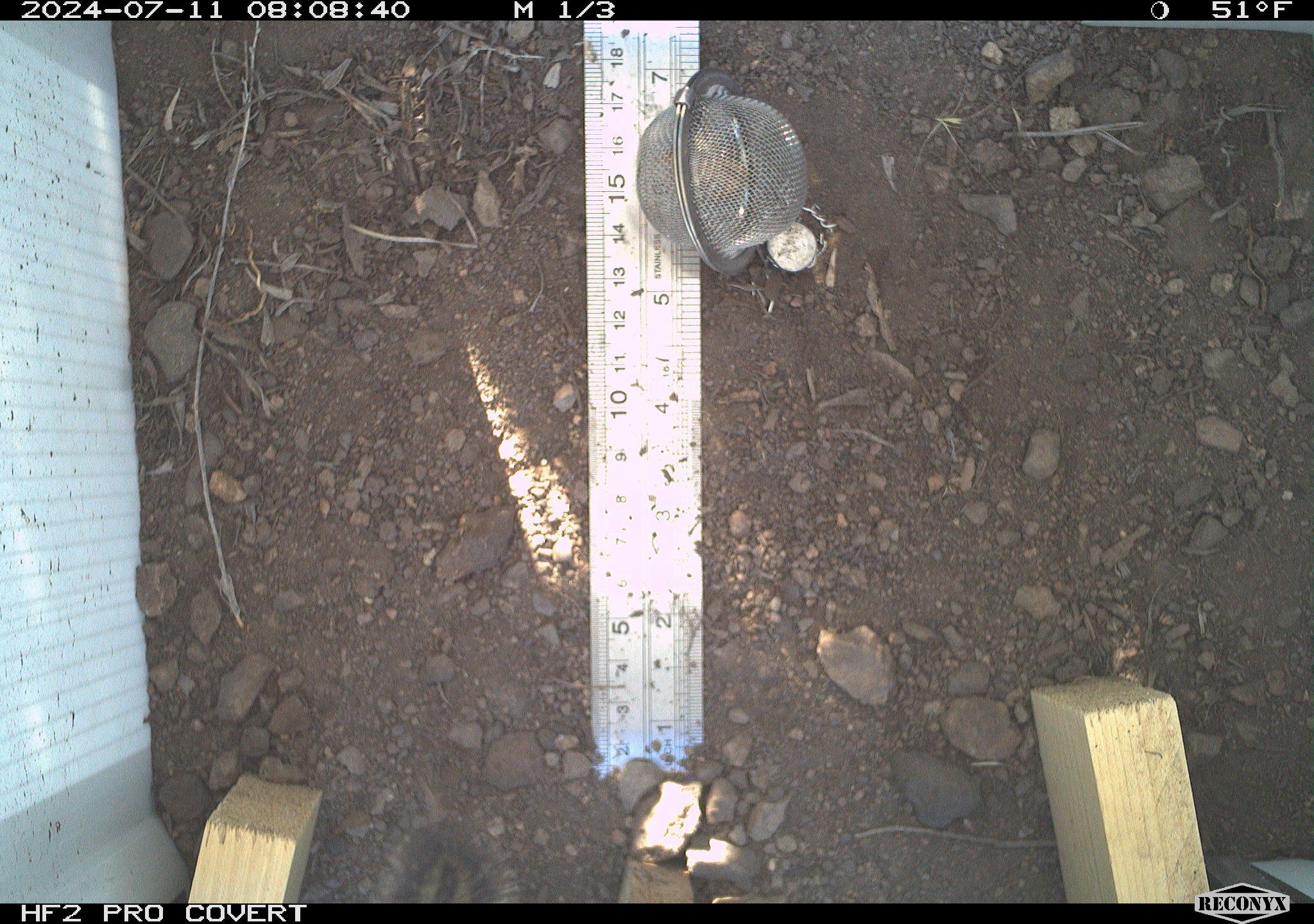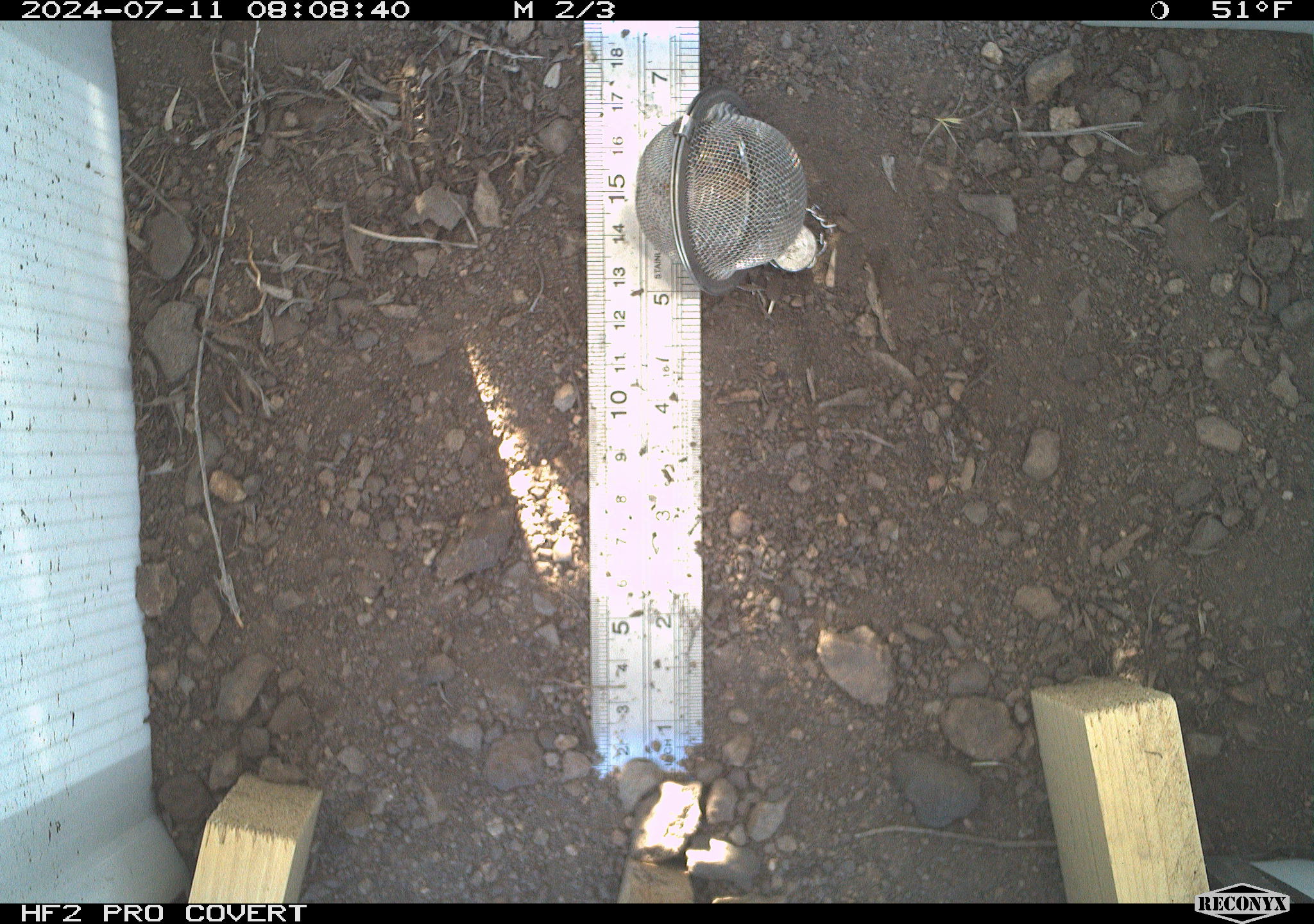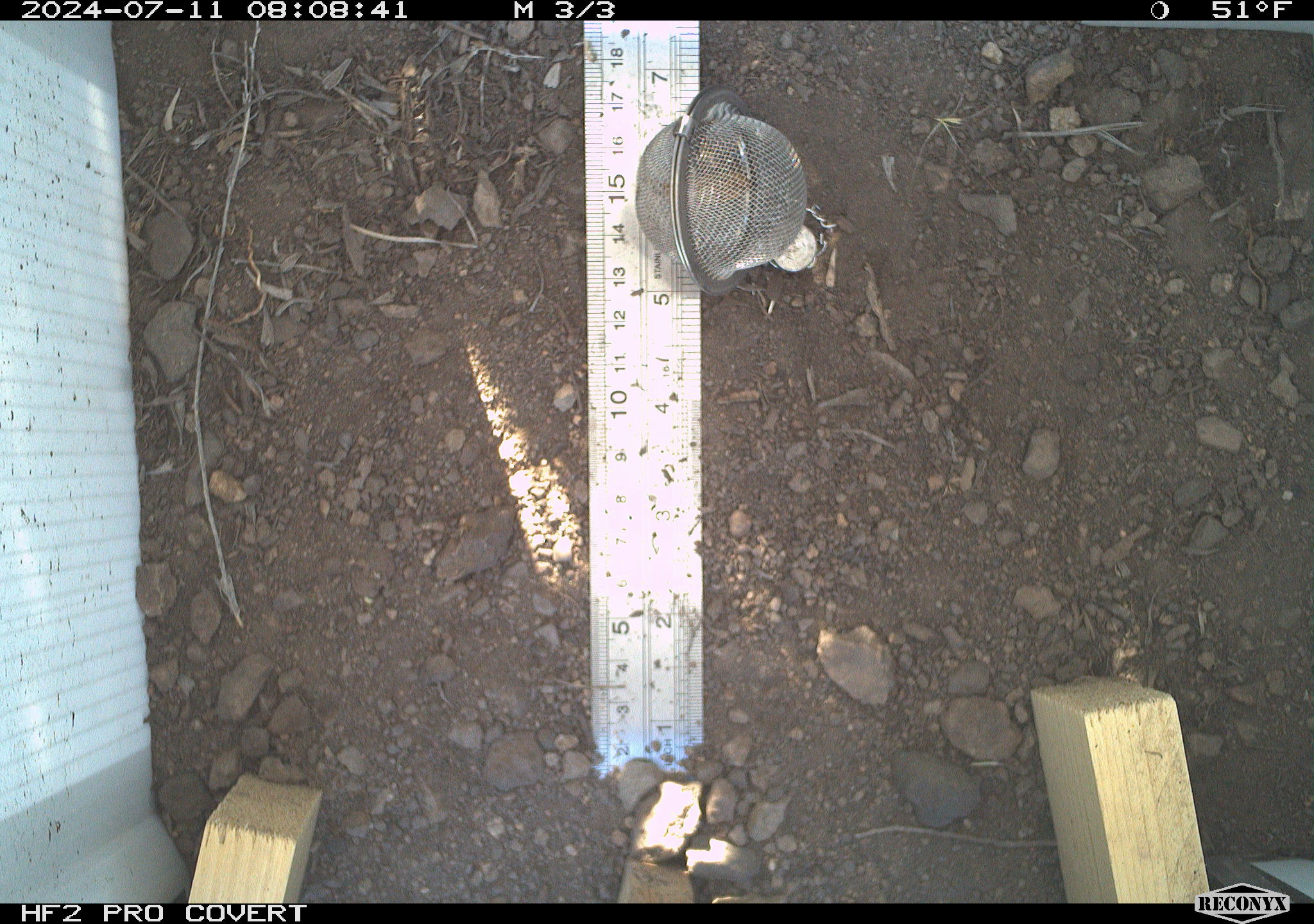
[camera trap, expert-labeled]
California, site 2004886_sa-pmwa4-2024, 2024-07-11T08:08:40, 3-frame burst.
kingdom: Animalia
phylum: Chordata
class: Mammalia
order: Rodentia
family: Sciuridae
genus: Neotamias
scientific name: Neotamias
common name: western chipmunks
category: neotamias species